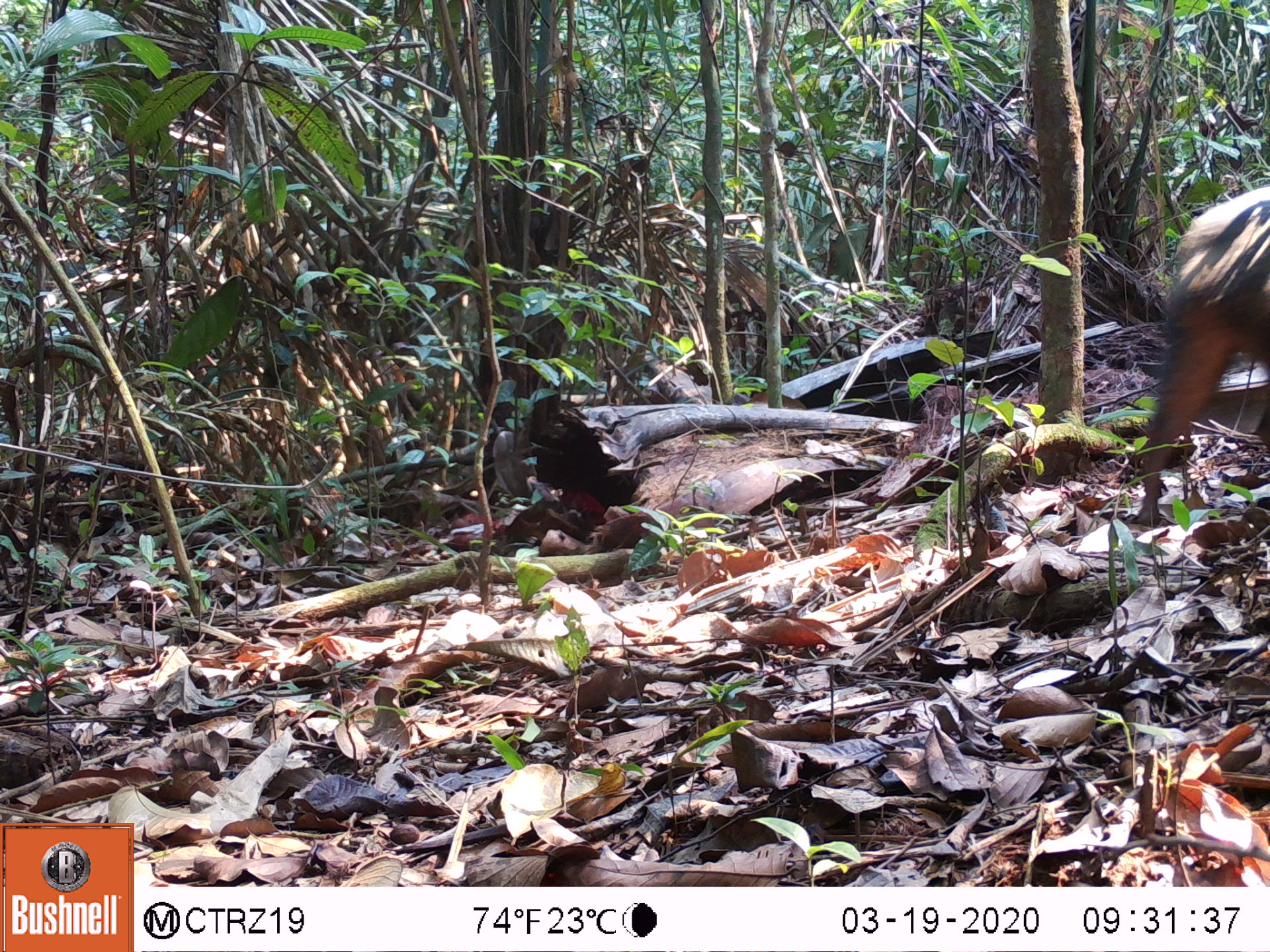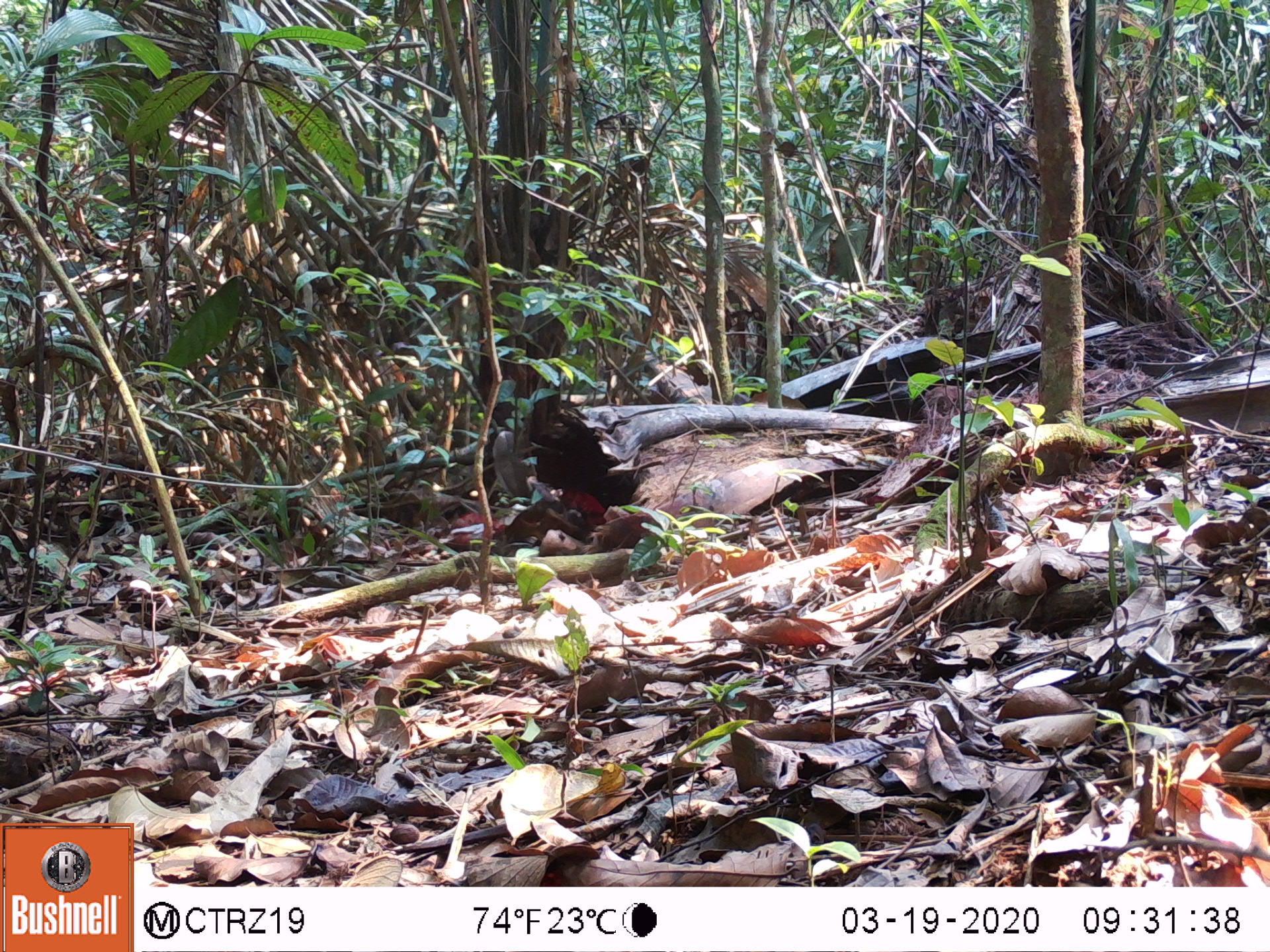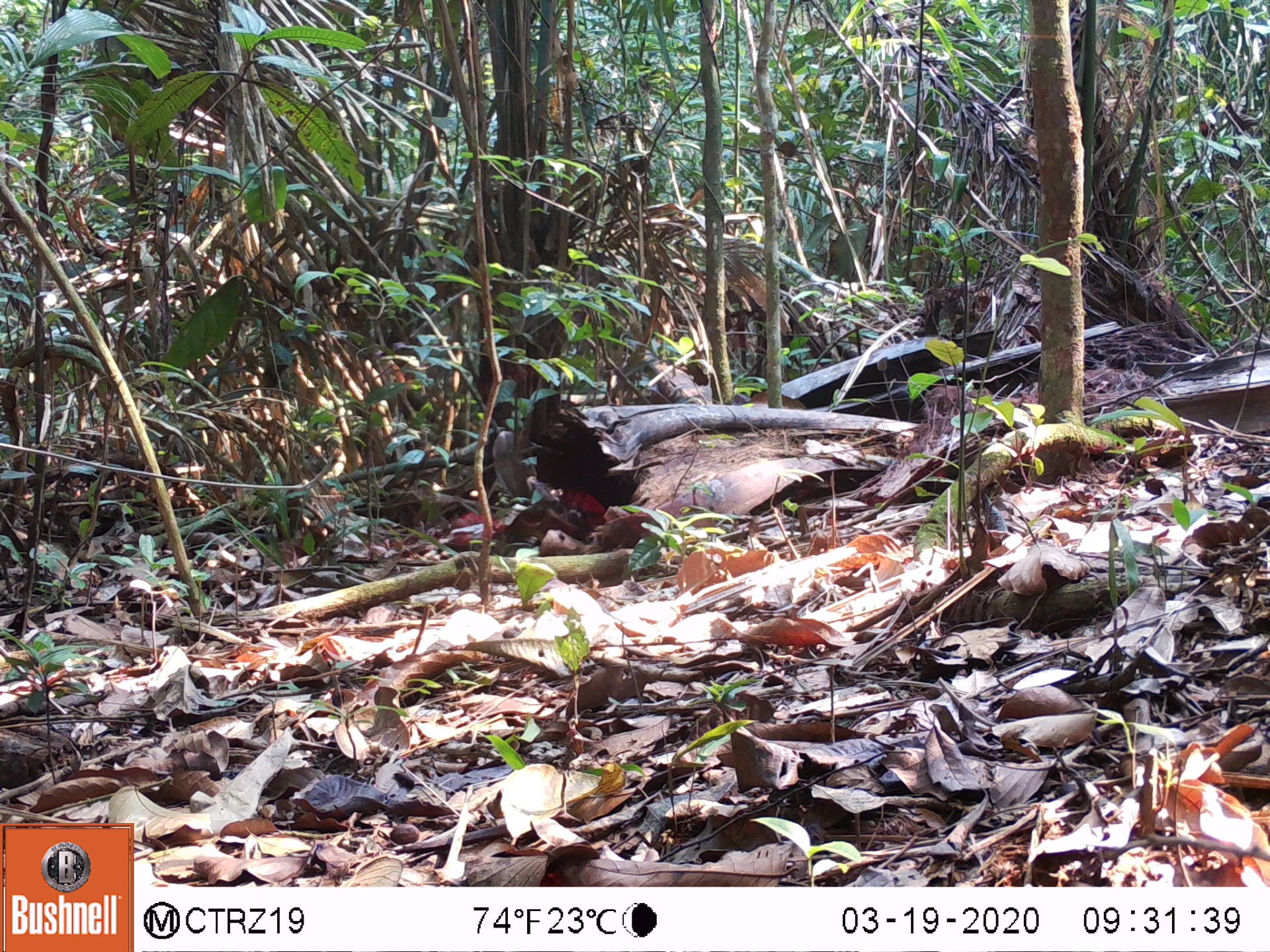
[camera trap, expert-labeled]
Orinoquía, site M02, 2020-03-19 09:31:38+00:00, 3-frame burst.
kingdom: Animalia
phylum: Chordata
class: Mammalia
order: Artiodactyla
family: Tayassuidae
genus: Pecari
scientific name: Pecari tajacu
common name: collared peccary